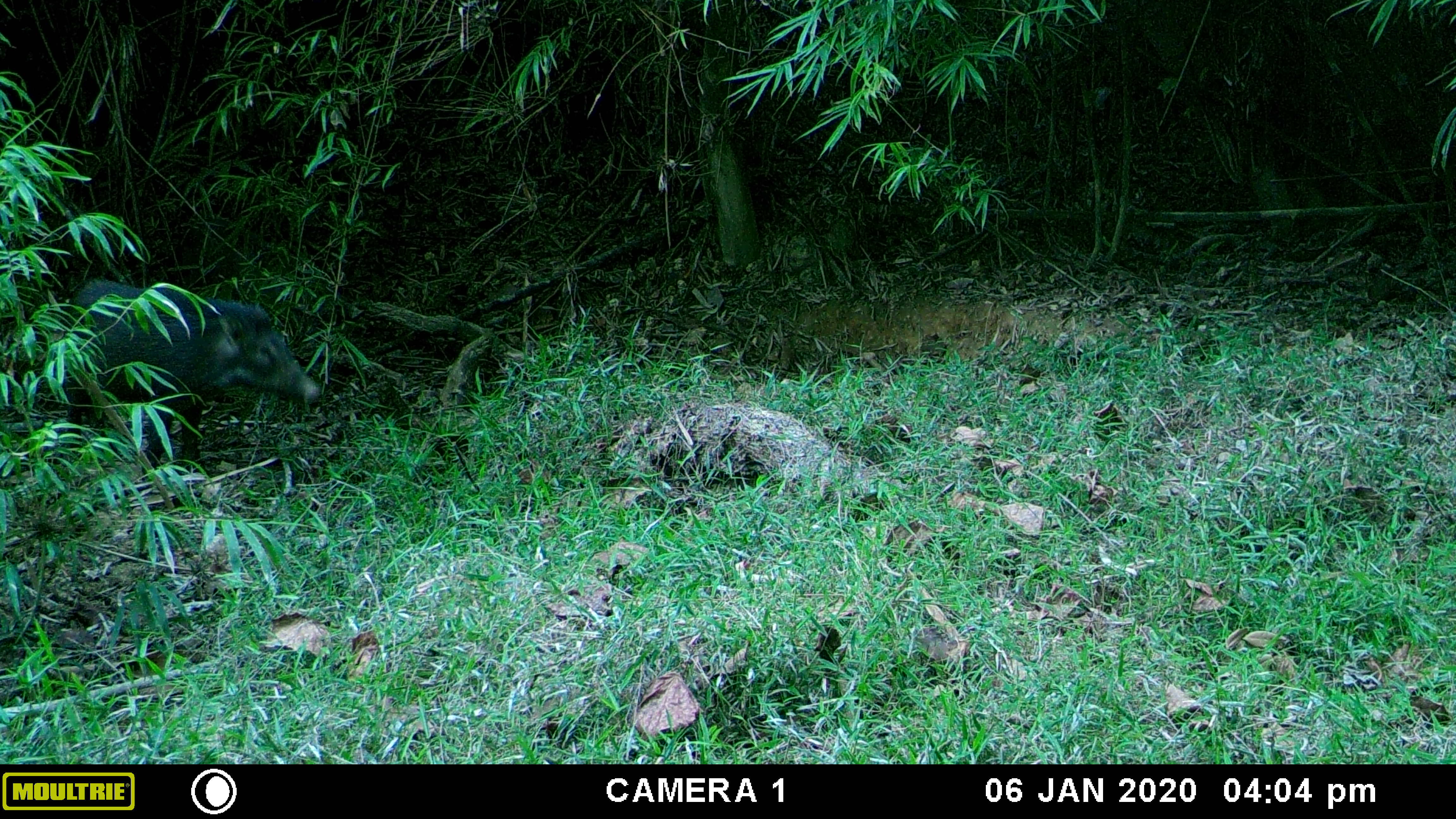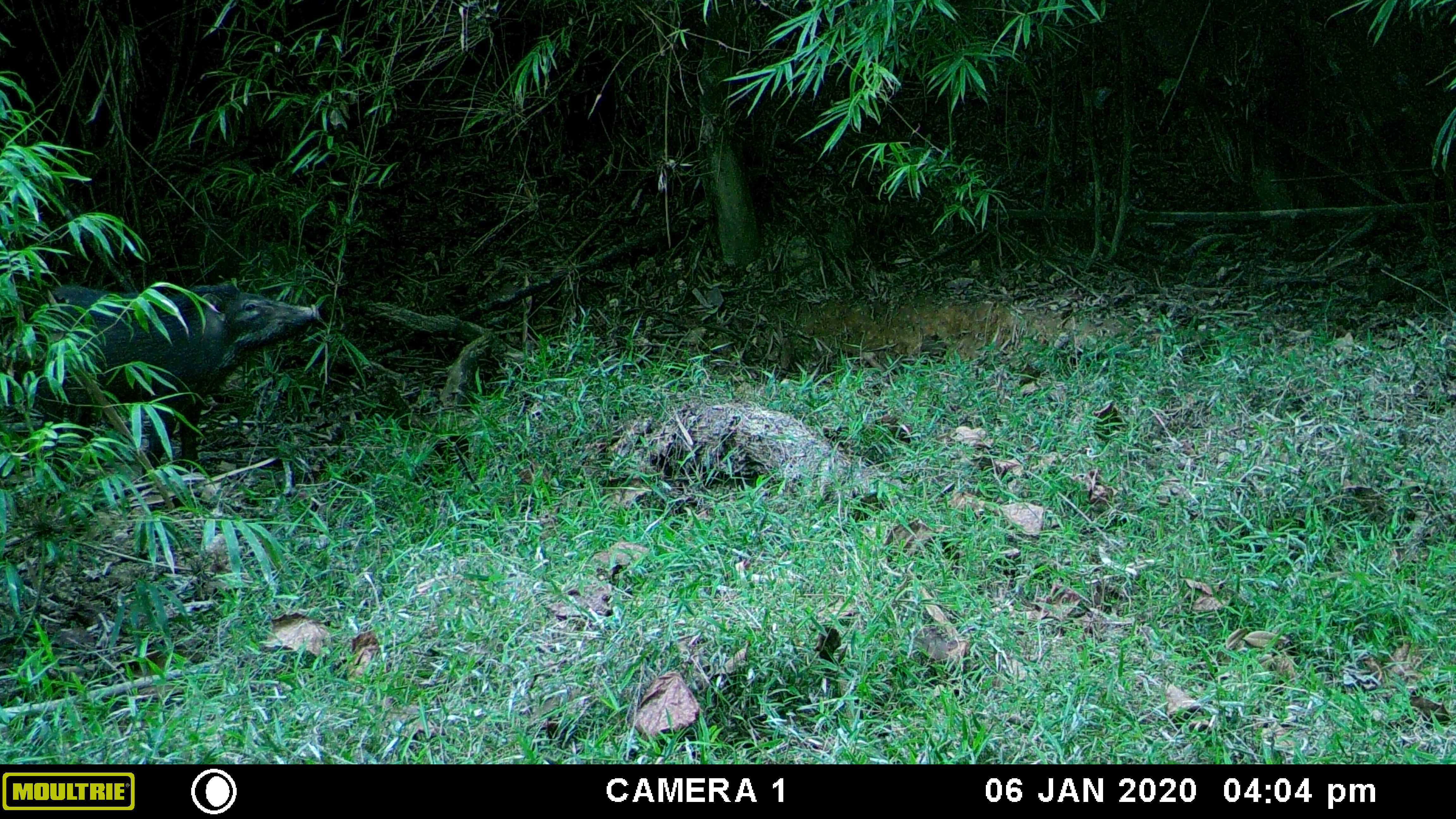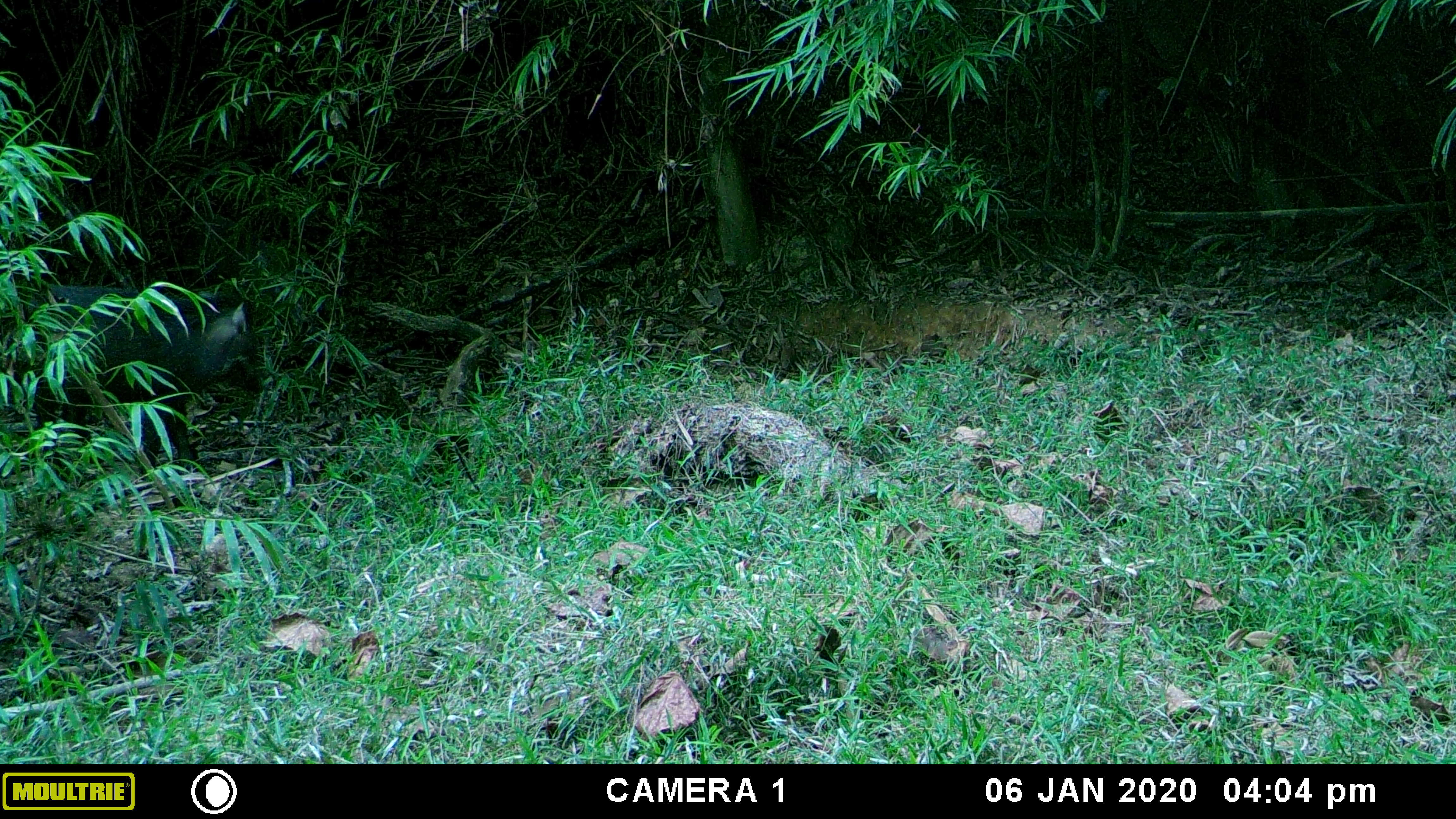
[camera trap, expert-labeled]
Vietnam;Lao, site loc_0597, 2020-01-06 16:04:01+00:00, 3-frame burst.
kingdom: Animalia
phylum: Chordata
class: Mammalia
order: Artiodactyla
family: Suidae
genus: Sus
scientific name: Sus scrofa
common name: eurasian wild pig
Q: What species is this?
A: Eurasian wild pig (Sus scrofa).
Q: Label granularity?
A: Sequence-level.